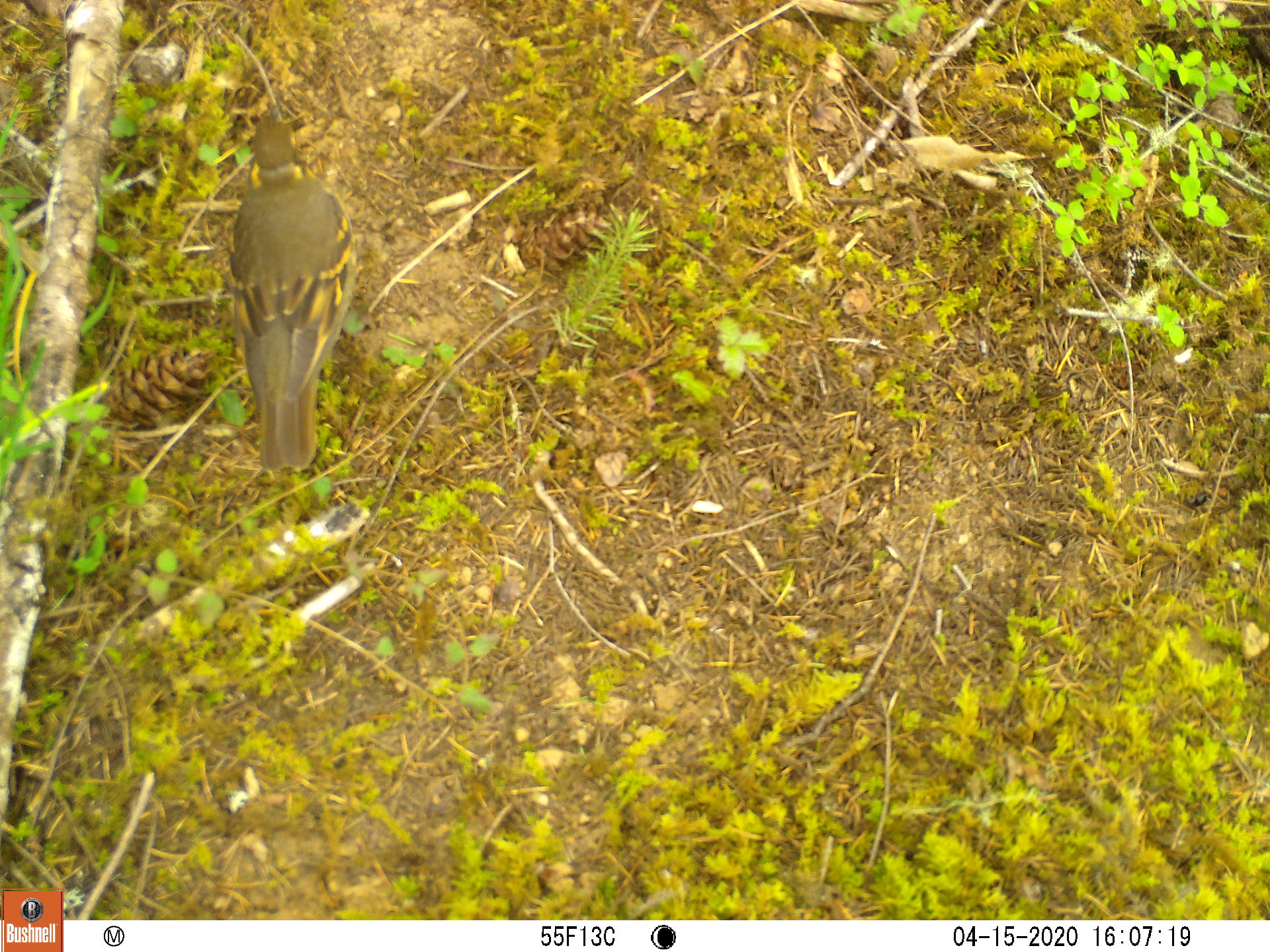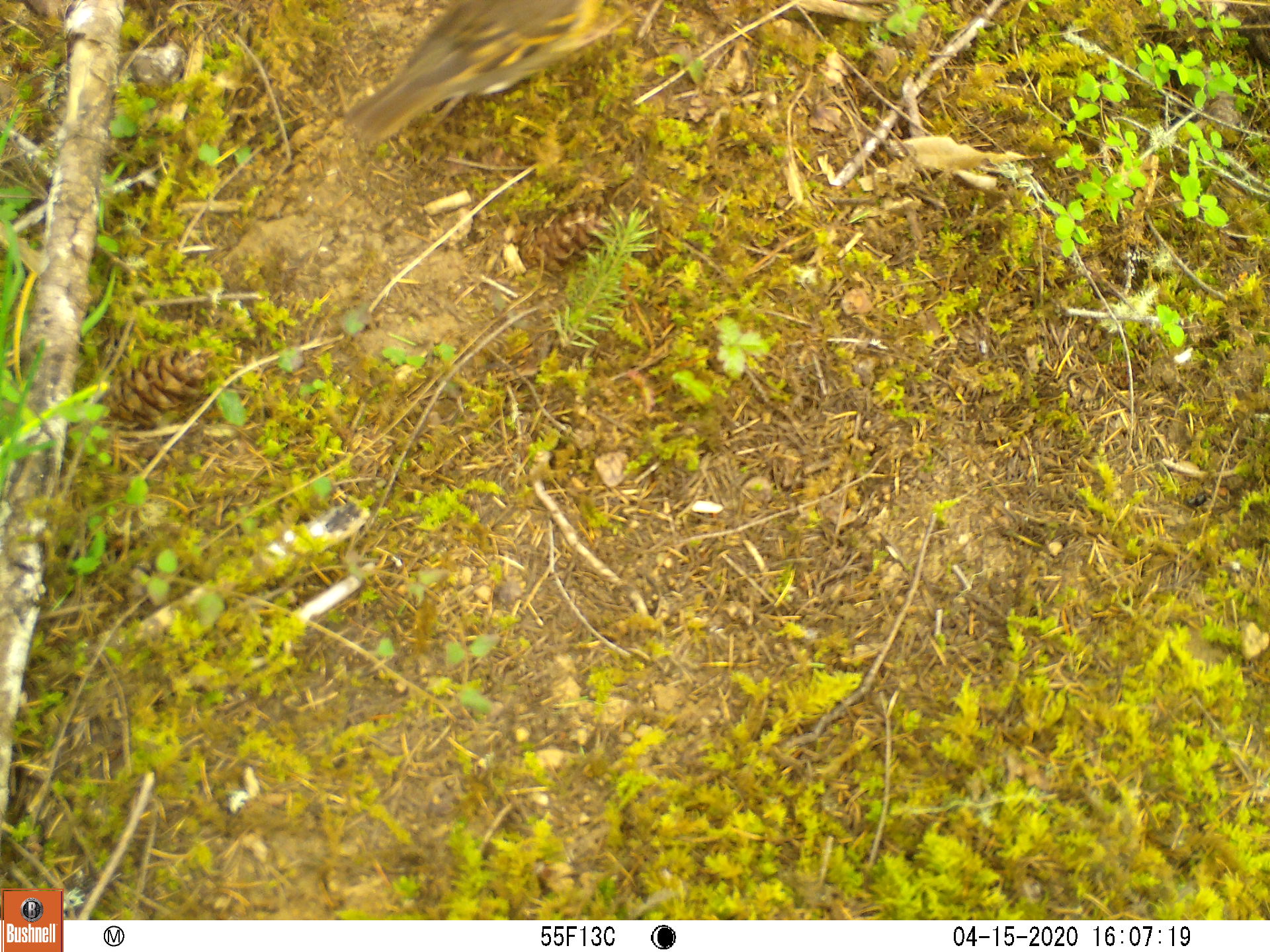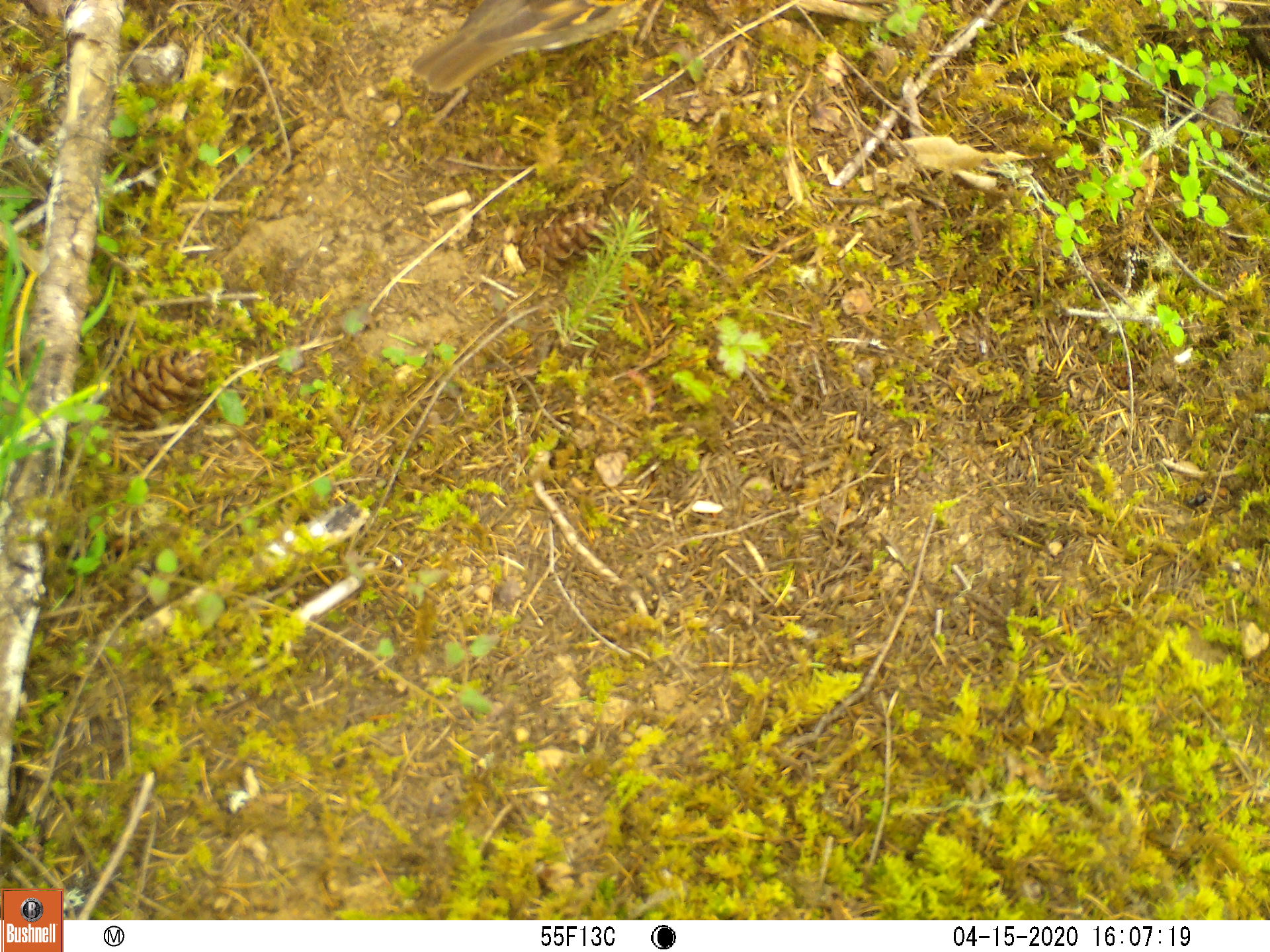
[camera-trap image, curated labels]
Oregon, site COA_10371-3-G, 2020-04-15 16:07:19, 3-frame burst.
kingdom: Animalia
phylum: Chordata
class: Aves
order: Passeriformes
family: Turdidae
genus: Ixoreus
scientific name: Ixoreus naevius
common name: varied thrush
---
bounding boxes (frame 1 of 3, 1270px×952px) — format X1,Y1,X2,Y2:
varied thrush: 230,94,362,471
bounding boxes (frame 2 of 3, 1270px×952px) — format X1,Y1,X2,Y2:
varied thrush: 335,3,604,140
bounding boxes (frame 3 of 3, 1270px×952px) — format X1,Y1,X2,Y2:
varied thrush: 412,0,638,92